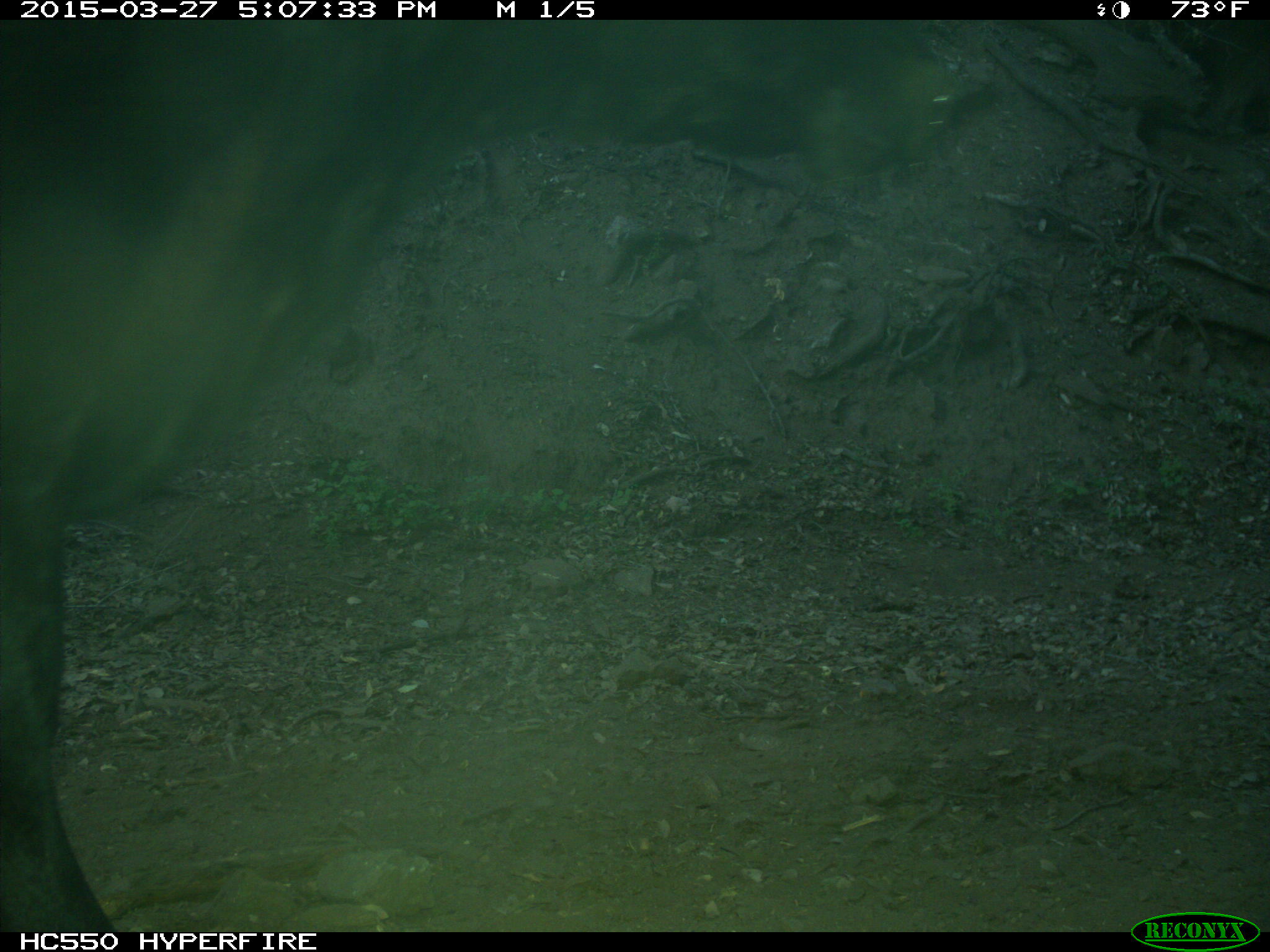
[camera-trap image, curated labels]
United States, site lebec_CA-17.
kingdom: Animalia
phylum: Chordata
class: Mammalia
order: Artiodactyla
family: Bovidae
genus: Bos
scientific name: Bos taurus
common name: domestic cow